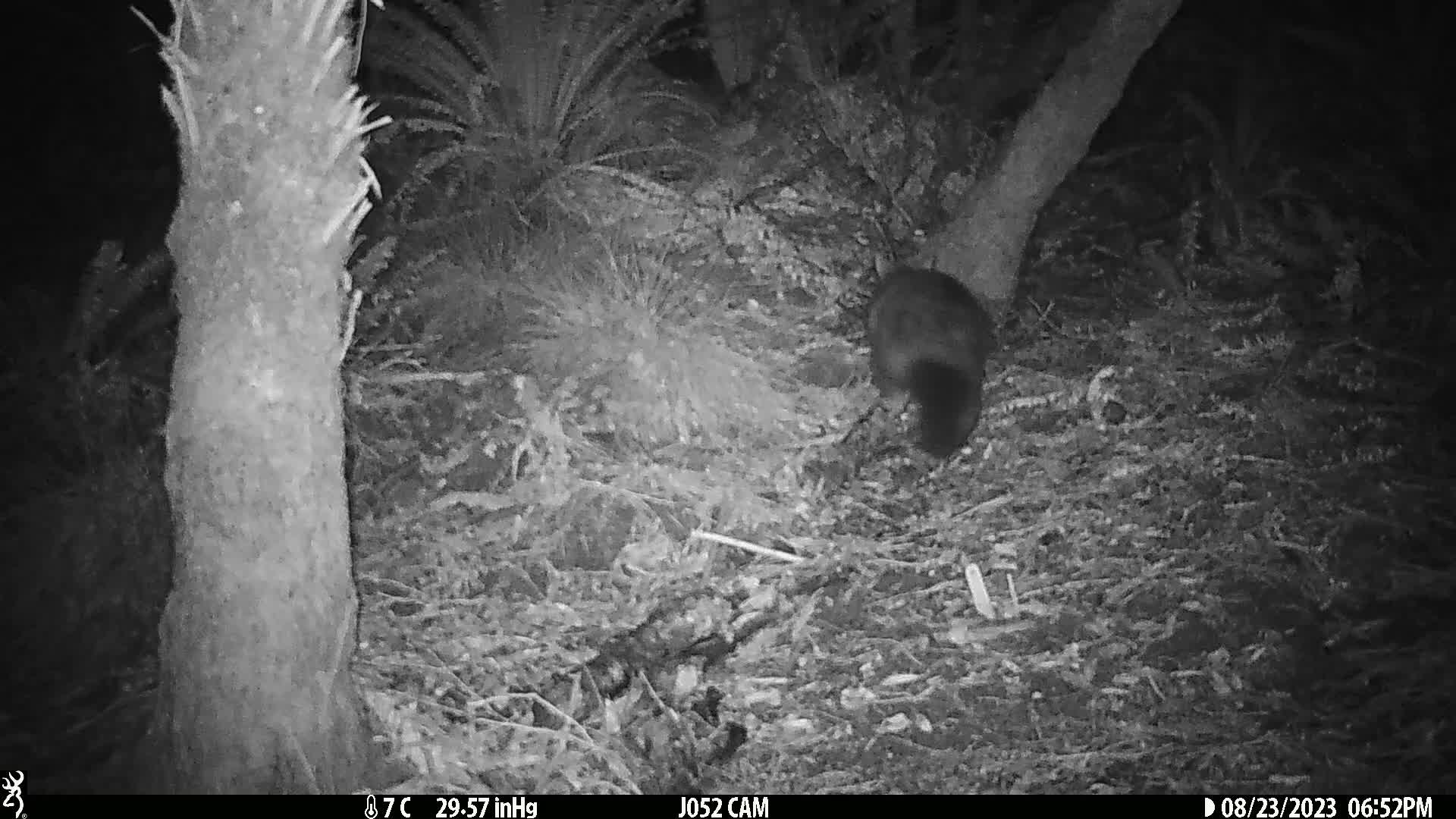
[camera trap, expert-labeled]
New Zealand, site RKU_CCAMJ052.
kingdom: Animalia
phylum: Chordata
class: Mammalia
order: Diprotodontia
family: Phalangeridae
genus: Trichosurus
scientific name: Trichosurus vulpecula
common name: common brushtail possum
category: possum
Possum (common brushtail possum) (Trichosurus vulpecula).